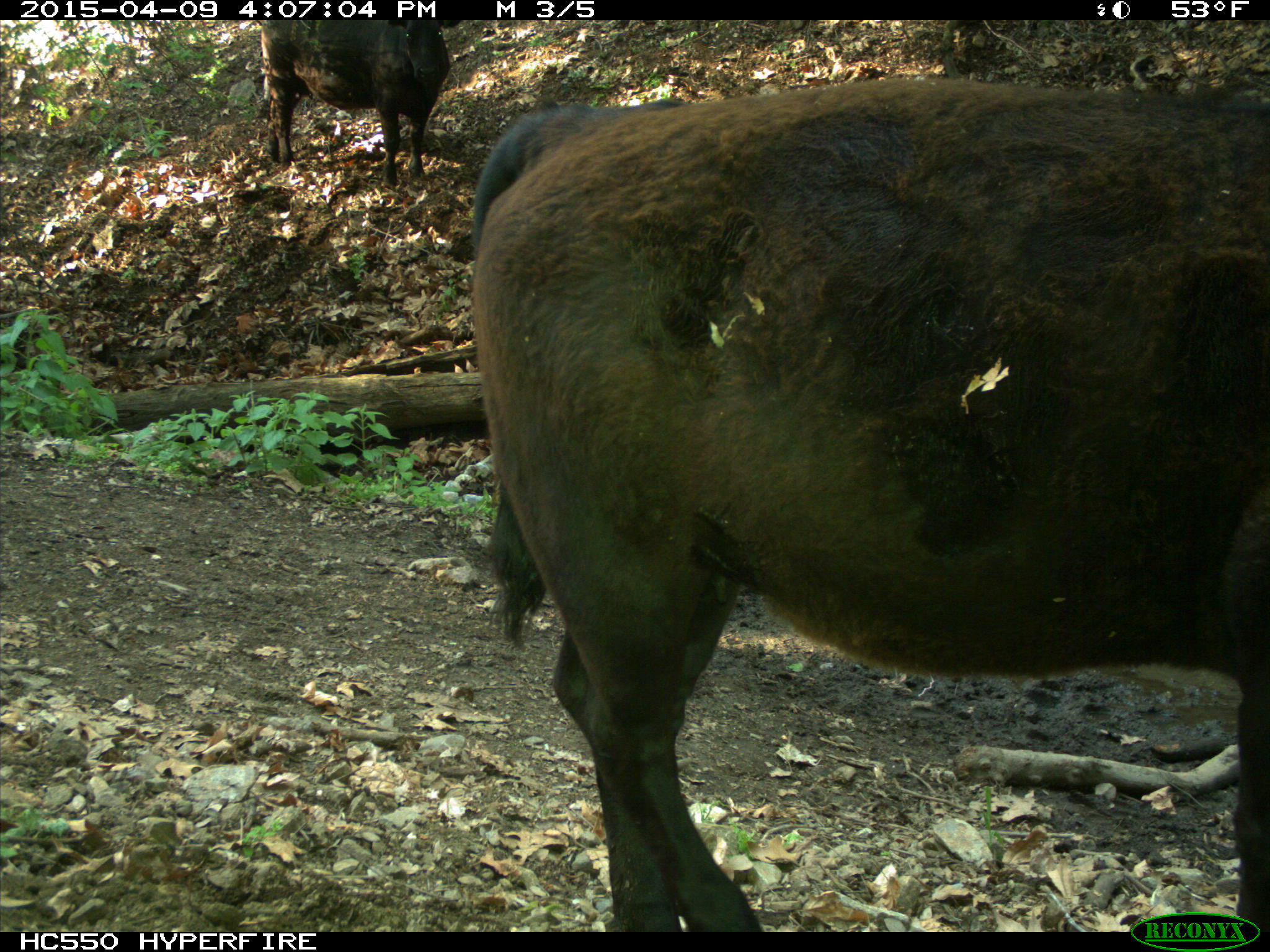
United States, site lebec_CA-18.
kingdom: Animalia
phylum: Chordata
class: Mammalia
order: Artiodactyla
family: Bovidae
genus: Bos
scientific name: Bos taurus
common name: domestic cow